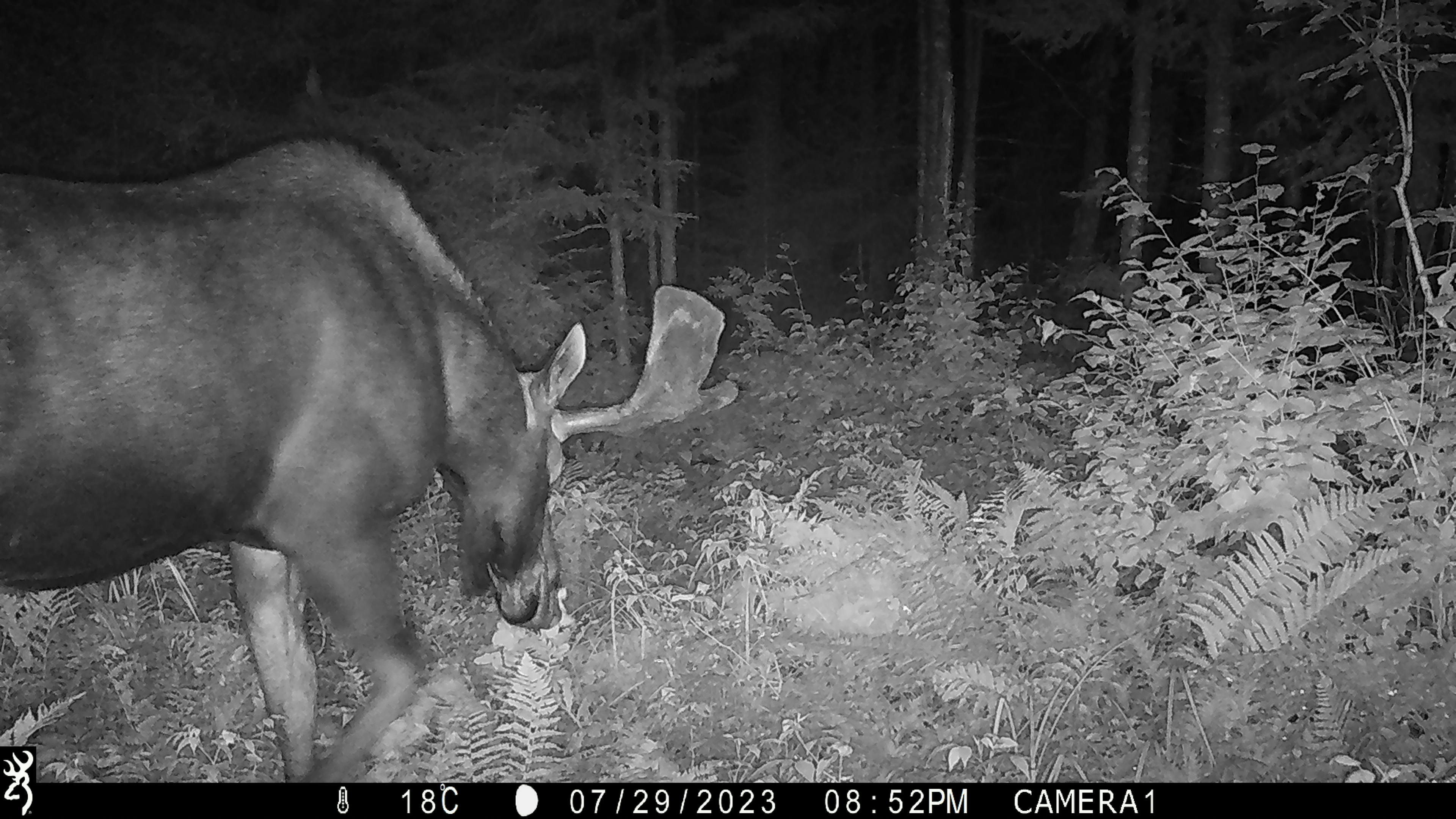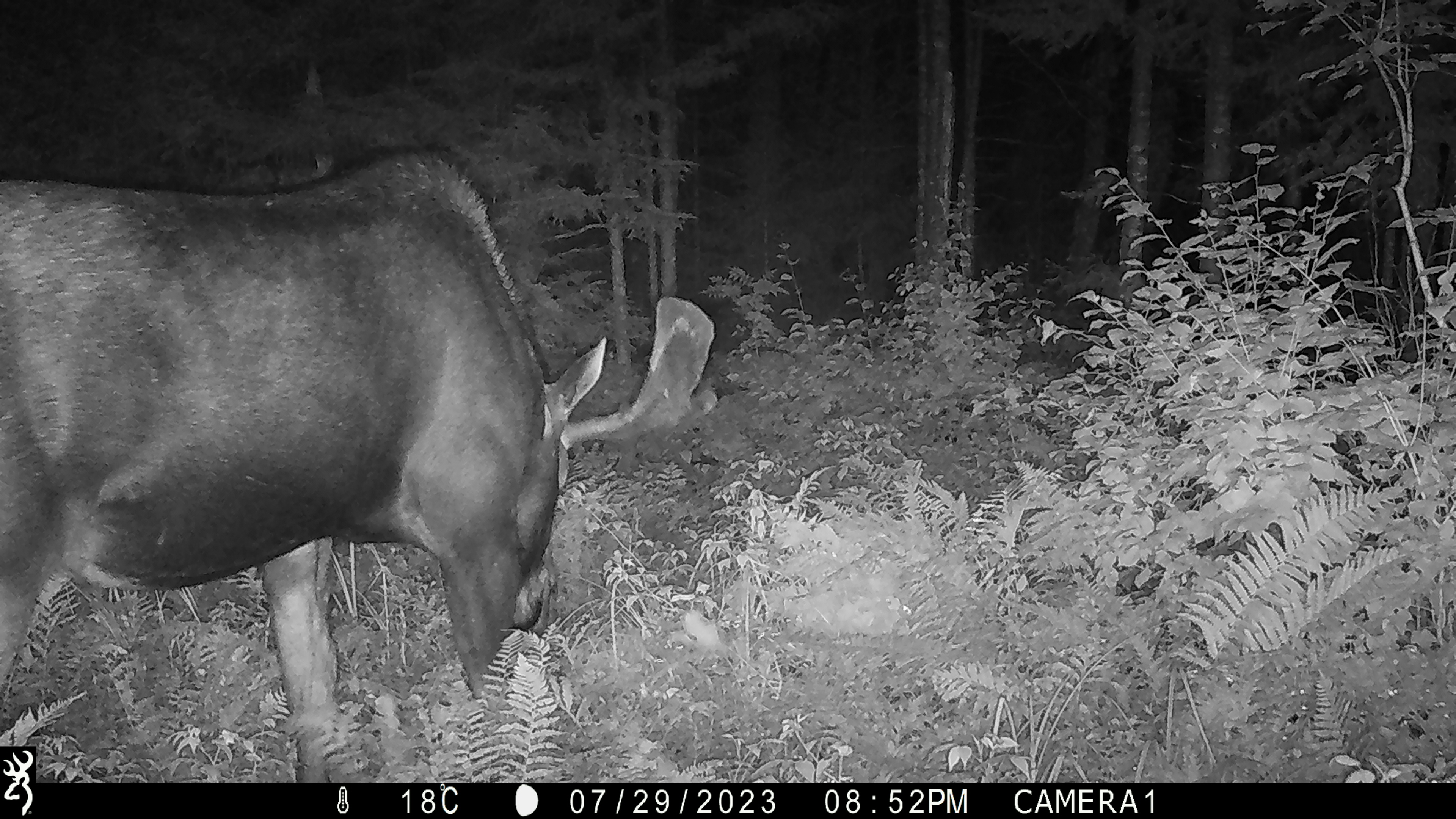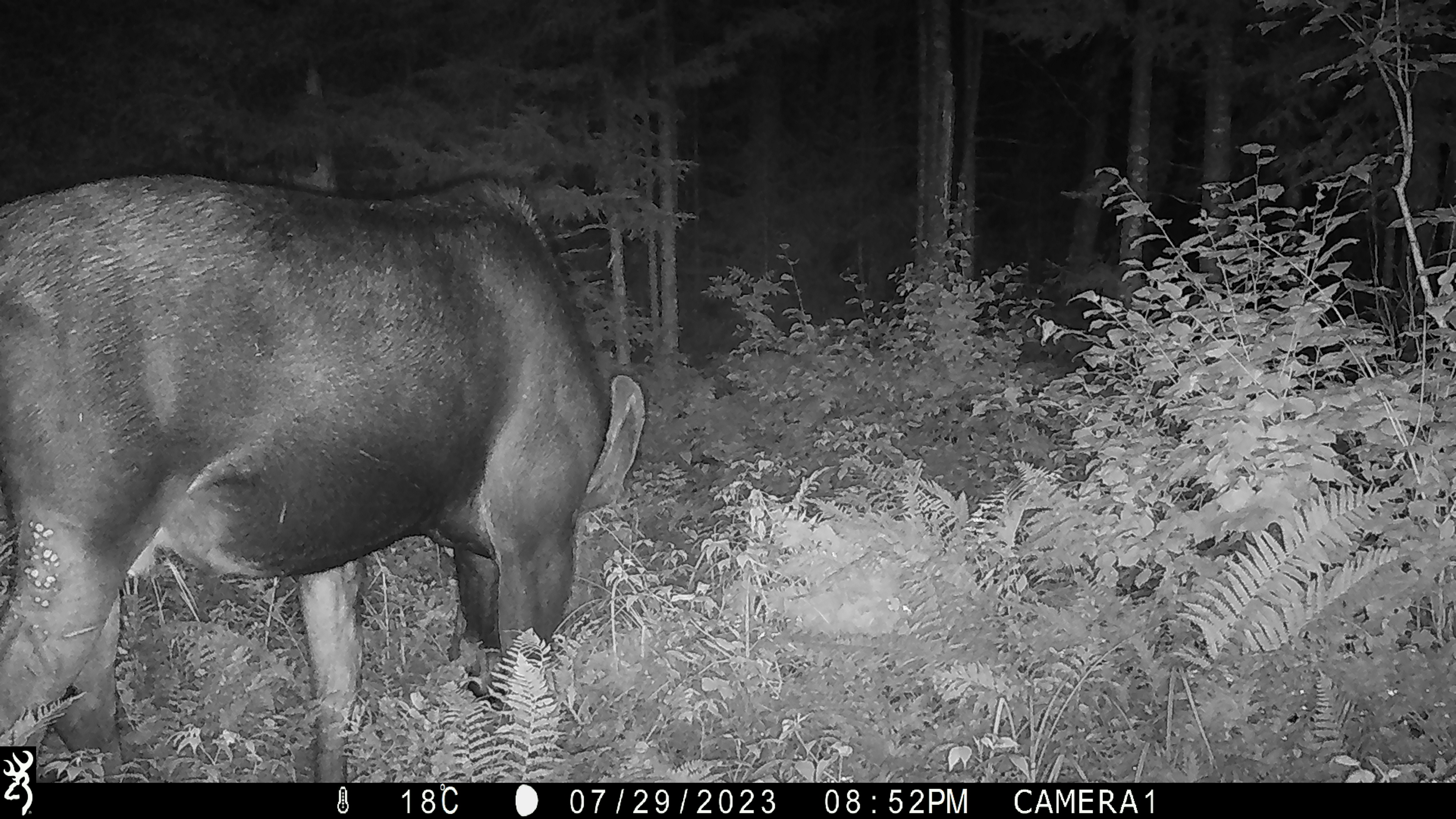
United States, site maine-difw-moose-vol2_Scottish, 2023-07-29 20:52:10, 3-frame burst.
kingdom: Animalia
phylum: Chordata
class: Mammalia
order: Artiodactyla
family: Cervidae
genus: Alces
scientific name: Alces alces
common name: moose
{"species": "moose (Alces alces)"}